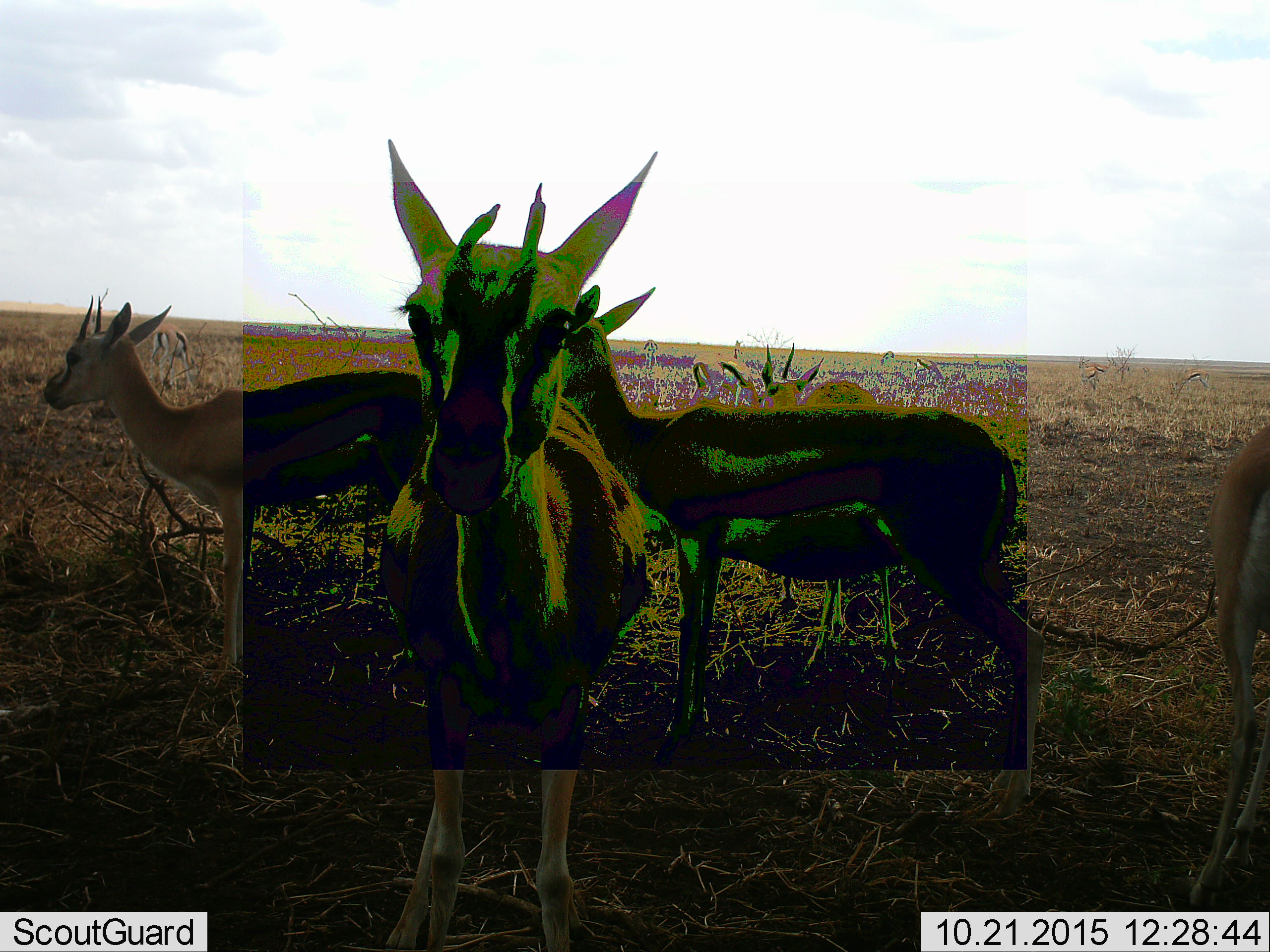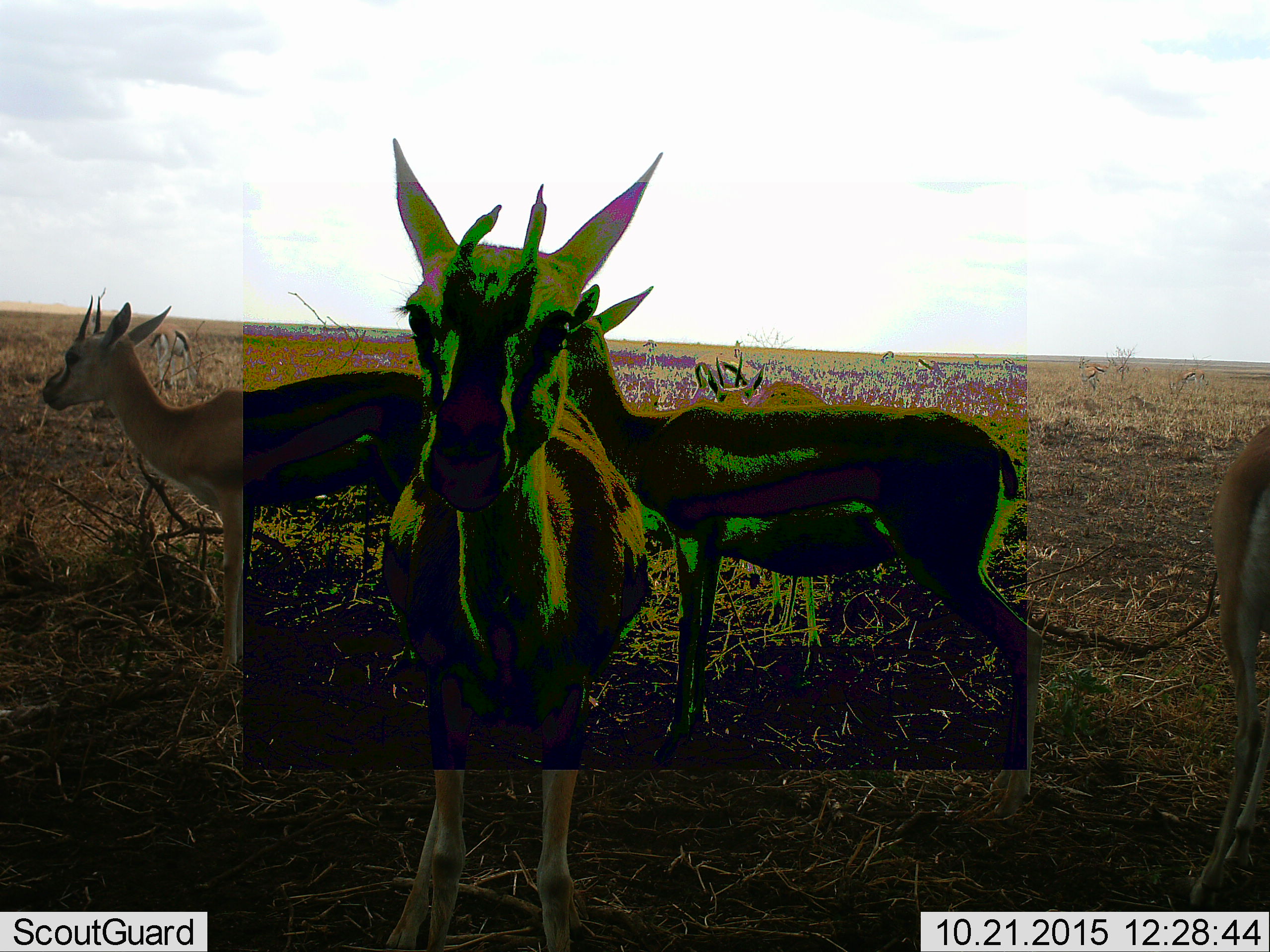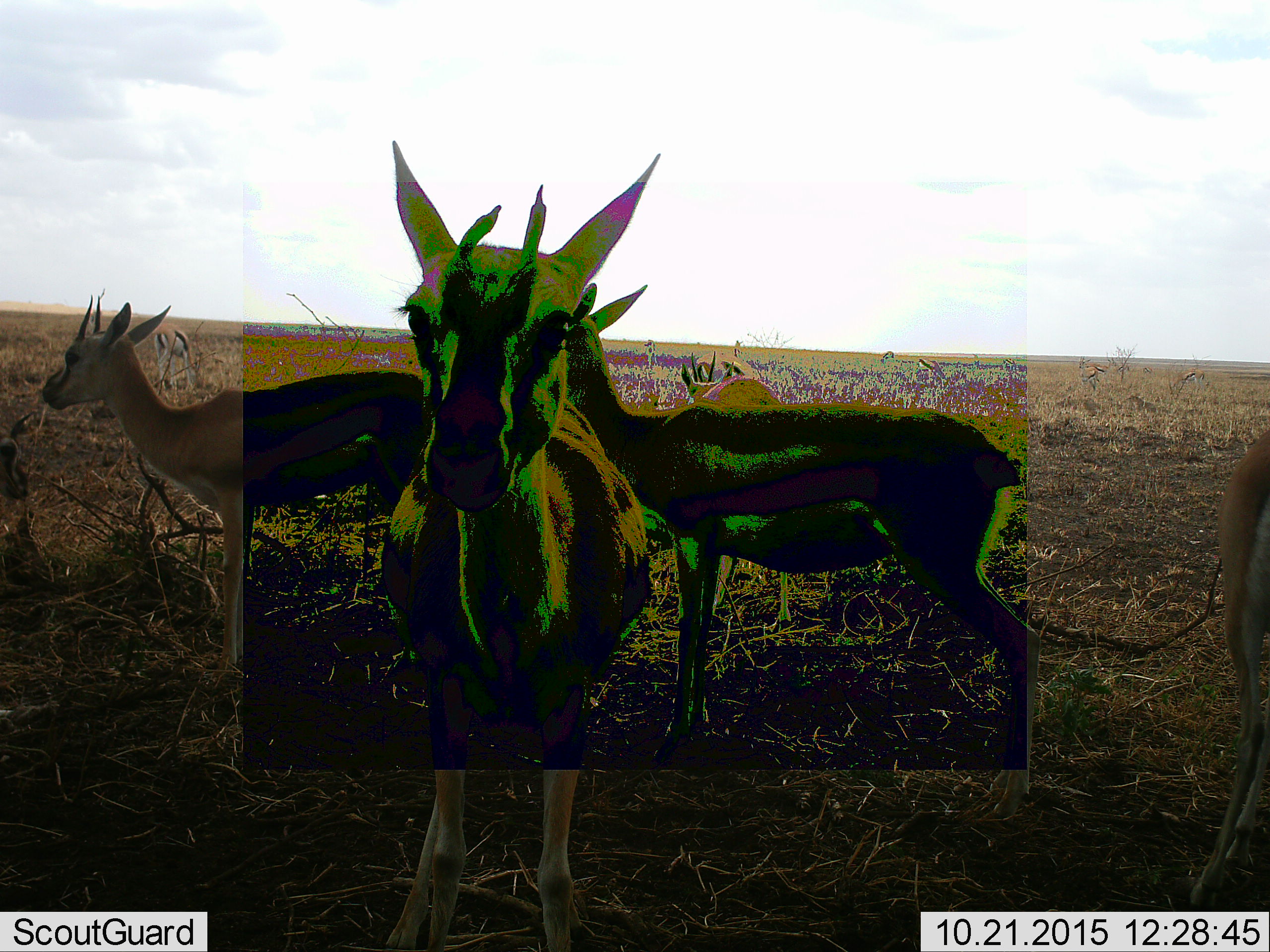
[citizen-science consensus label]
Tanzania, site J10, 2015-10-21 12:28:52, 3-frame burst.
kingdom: Animalia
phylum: Chordata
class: Mammalia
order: Artiodactyla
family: Bovidae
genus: Eudorcas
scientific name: Eudorcas thomsonii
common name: thomson's gazelle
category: gazellethomsons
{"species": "gazellethomsons (thomson's gazelle) (Eudorcas thomsonii)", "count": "11-50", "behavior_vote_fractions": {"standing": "88%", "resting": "12%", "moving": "38%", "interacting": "0%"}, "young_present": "0%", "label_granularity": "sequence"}